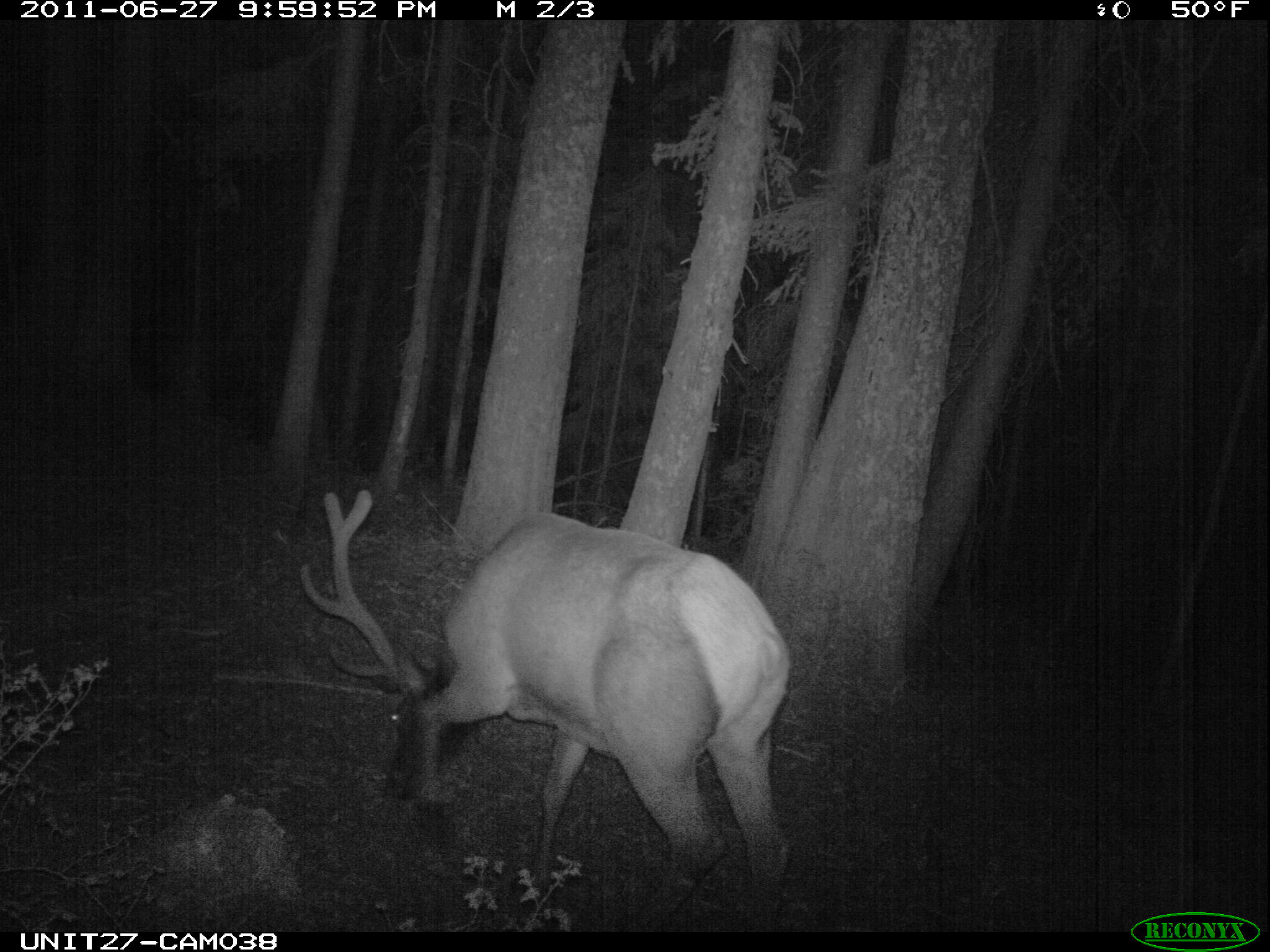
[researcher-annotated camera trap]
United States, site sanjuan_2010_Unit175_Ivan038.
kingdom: Animalia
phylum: Chordata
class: Mammalia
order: Artiodactyla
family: Cervidae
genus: Cervus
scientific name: Cervus elaphus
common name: red deer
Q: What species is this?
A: Cervus elaphus (red deer).